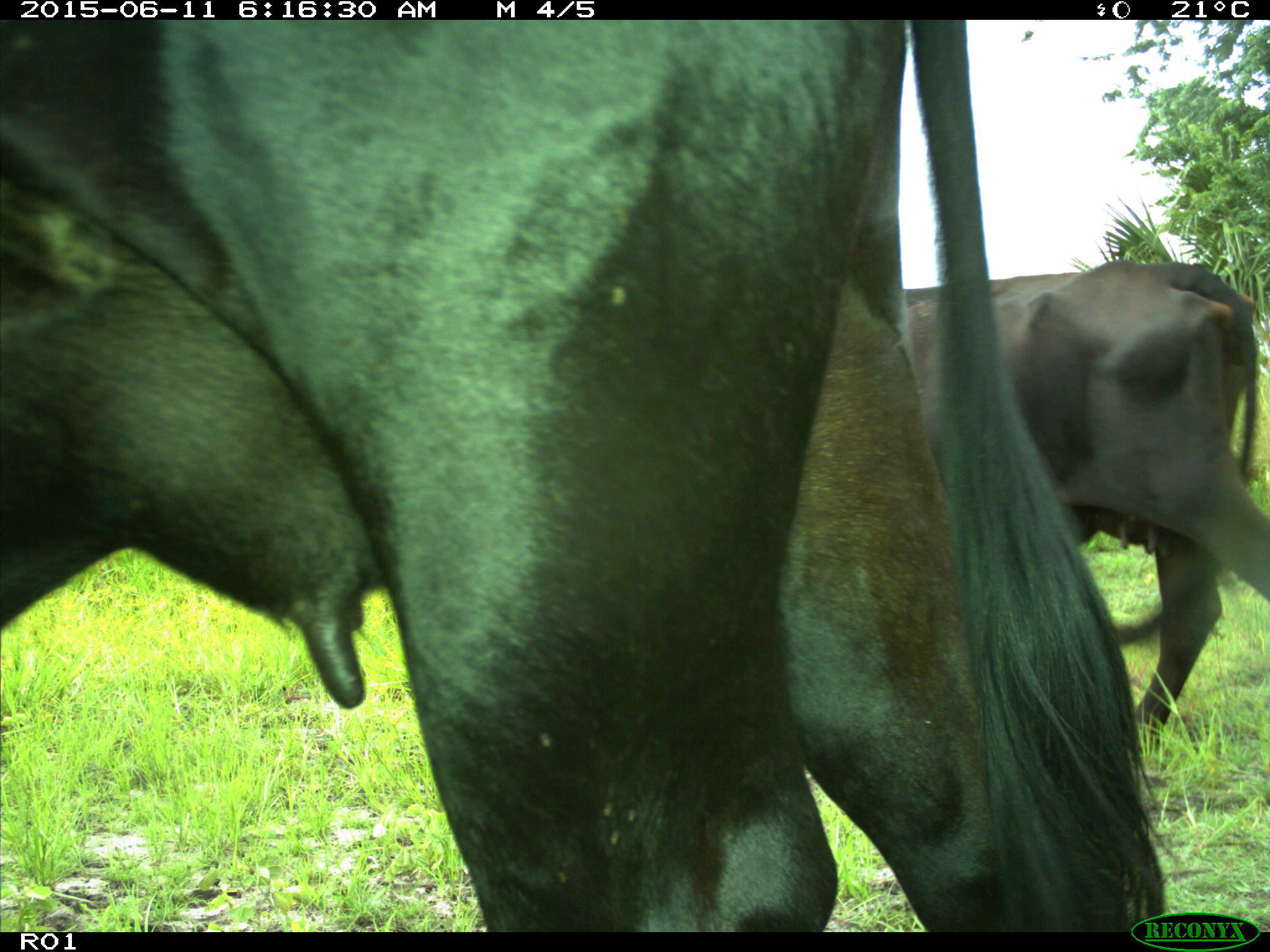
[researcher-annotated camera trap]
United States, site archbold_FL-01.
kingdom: Animalia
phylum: Chordata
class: Mammalia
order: Artiodactyla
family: Bovidae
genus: Bos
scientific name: Bos taurus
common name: domestic cow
Bos taurus (domestic cow).